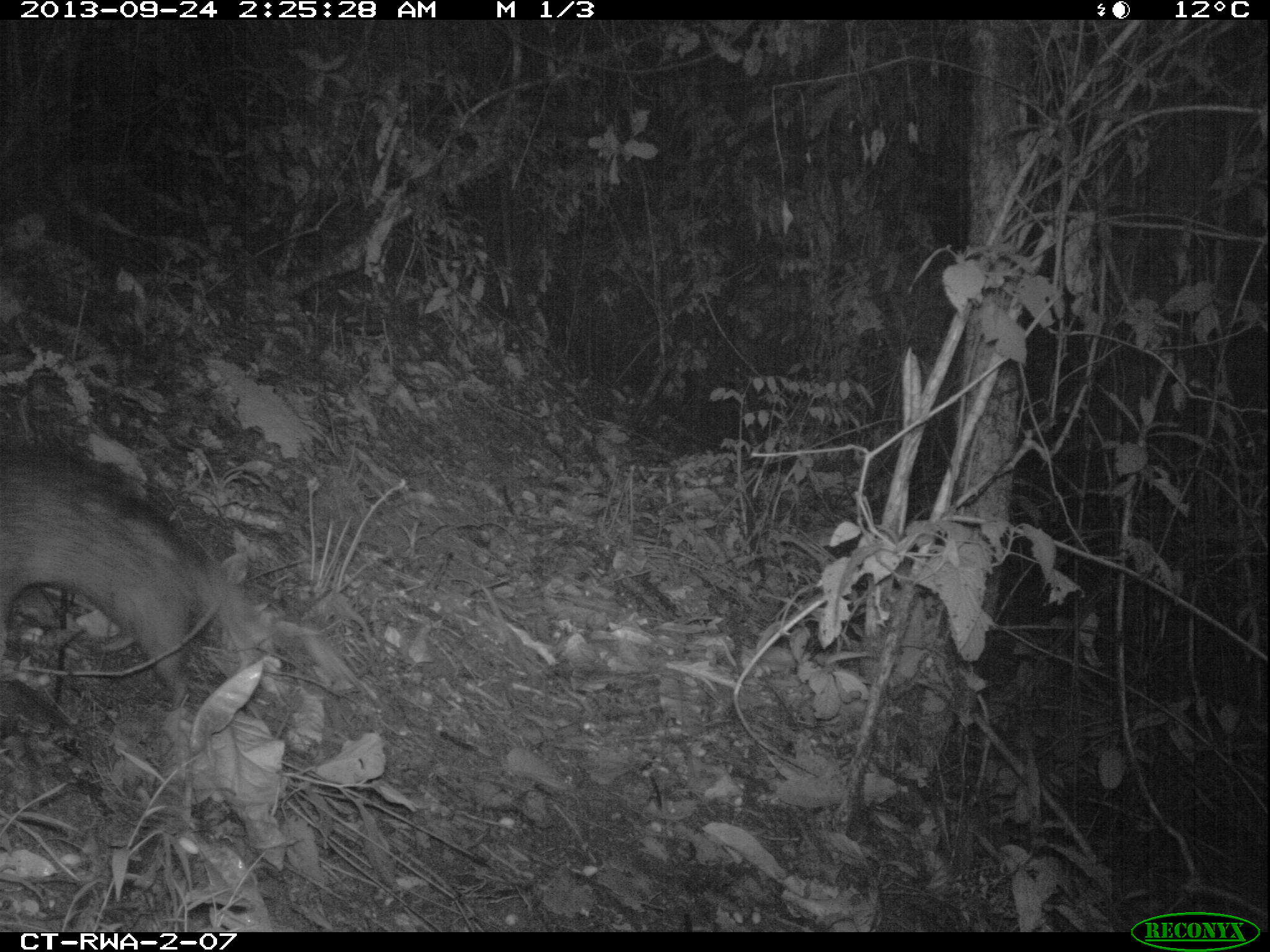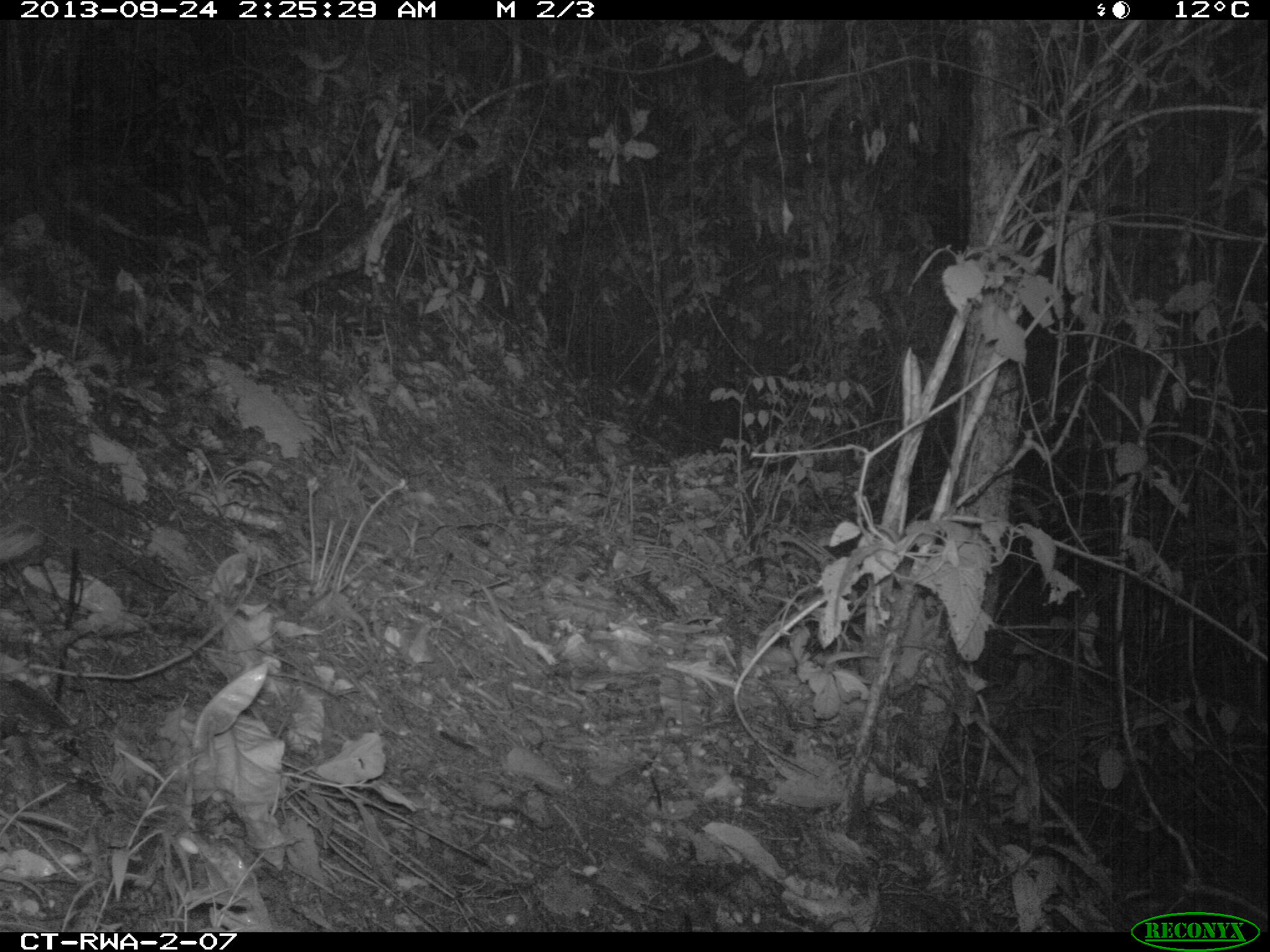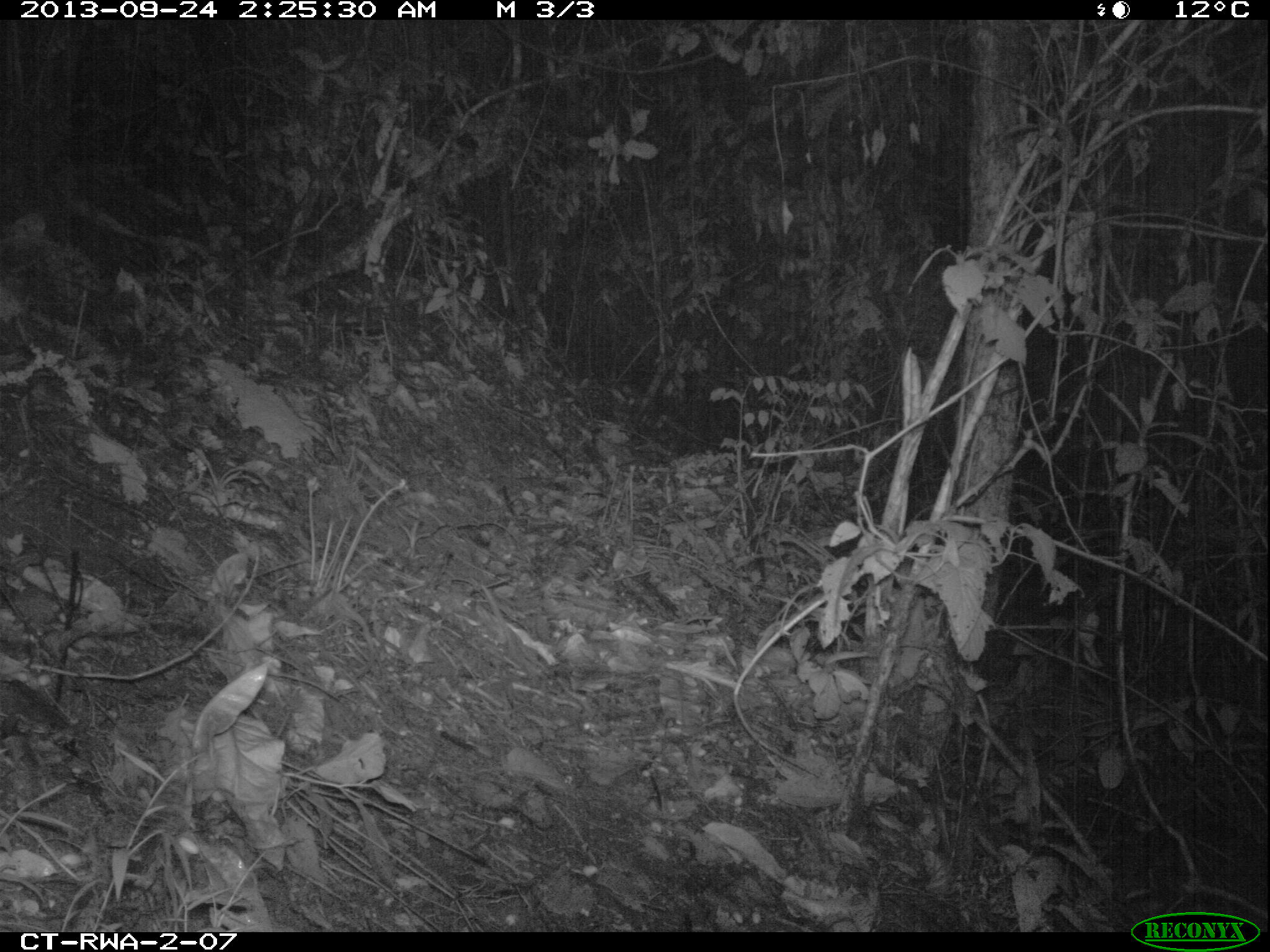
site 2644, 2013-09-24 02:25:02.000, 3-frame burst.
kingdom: Animalia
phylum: Chordata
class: Mammalia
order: Rodentia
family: Hystricidae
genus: Atherurus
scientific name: Atherurus africanus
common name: african brush-tailed porcupine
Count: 1.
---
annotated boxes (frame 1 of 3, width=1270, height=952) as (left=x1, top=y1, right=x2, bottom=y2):
atherurus africanus: (left=1, top=446, right=269, bottom=706)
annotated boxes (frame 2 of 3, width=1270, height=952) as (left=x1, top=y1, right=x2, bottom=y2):
atherurus africanus: (left=0, top=518, right=43, bottom=561)